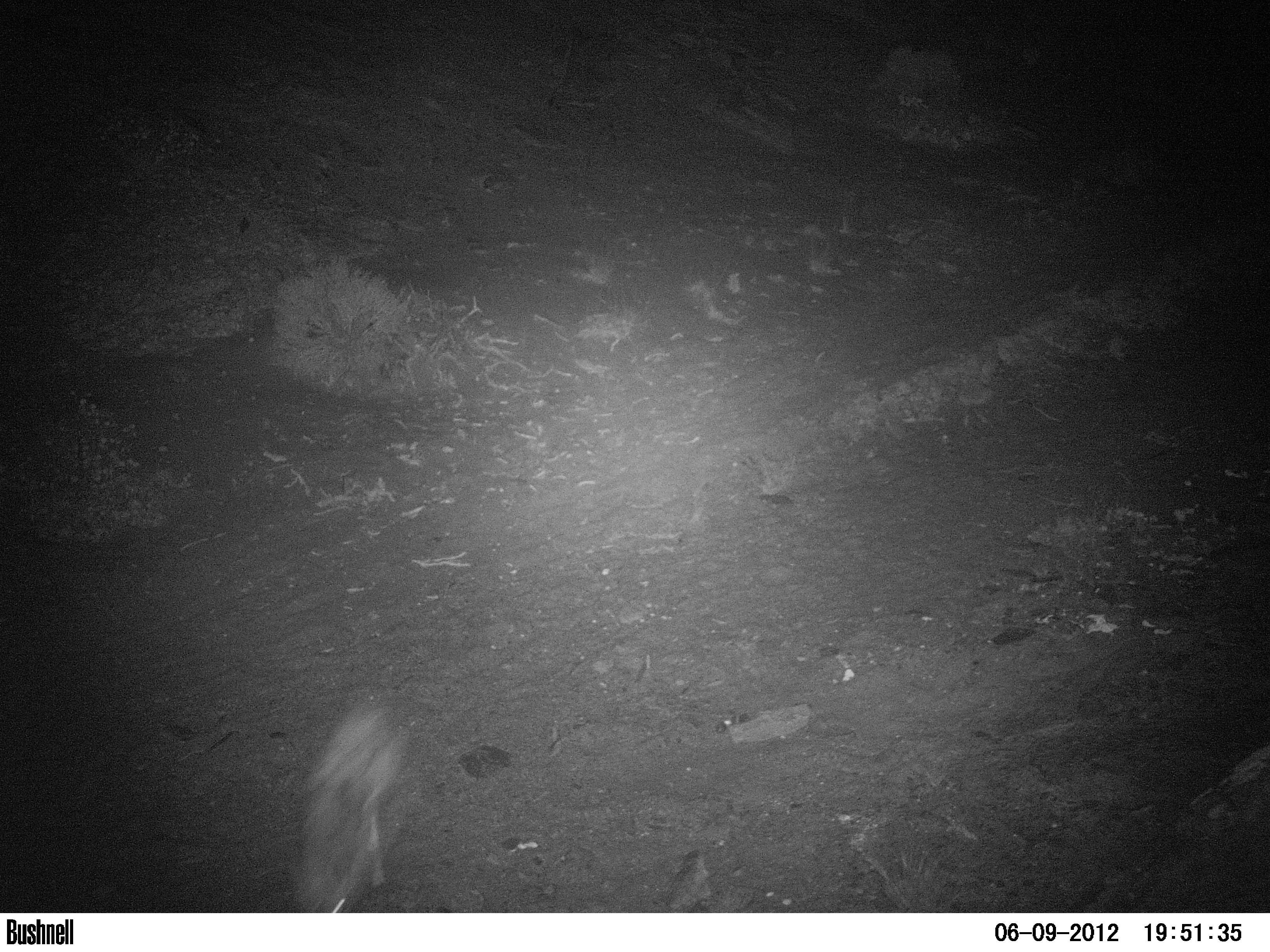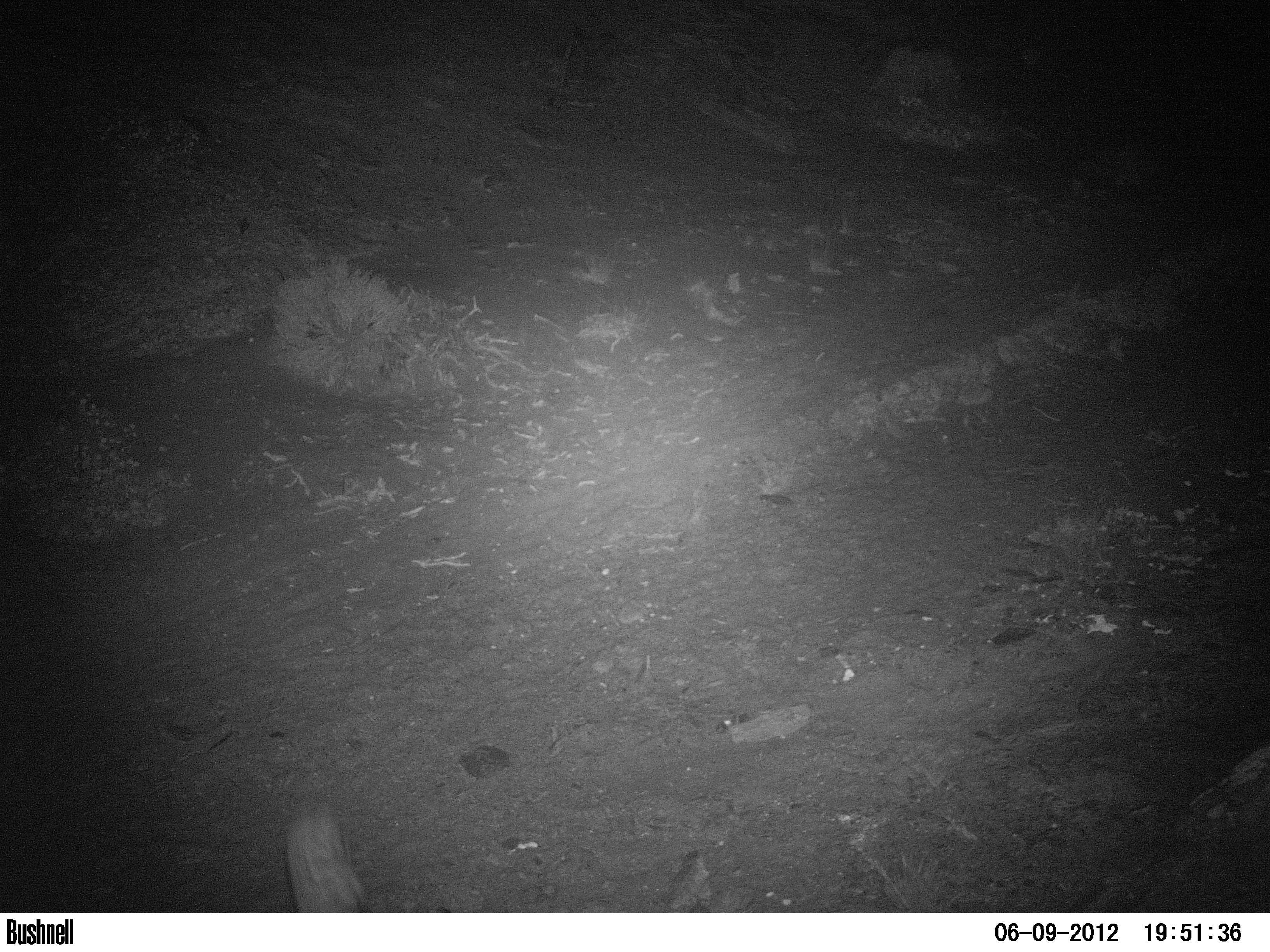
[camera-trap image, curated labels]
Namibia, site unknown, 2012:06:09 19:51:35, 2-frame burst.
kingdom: Animalia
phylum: Chordata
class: Mammalia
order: Carnivora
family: Hyaenidae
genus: Parahyaena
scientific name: Parahyaena brunnea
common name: brown hyena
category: hyaena brunnea